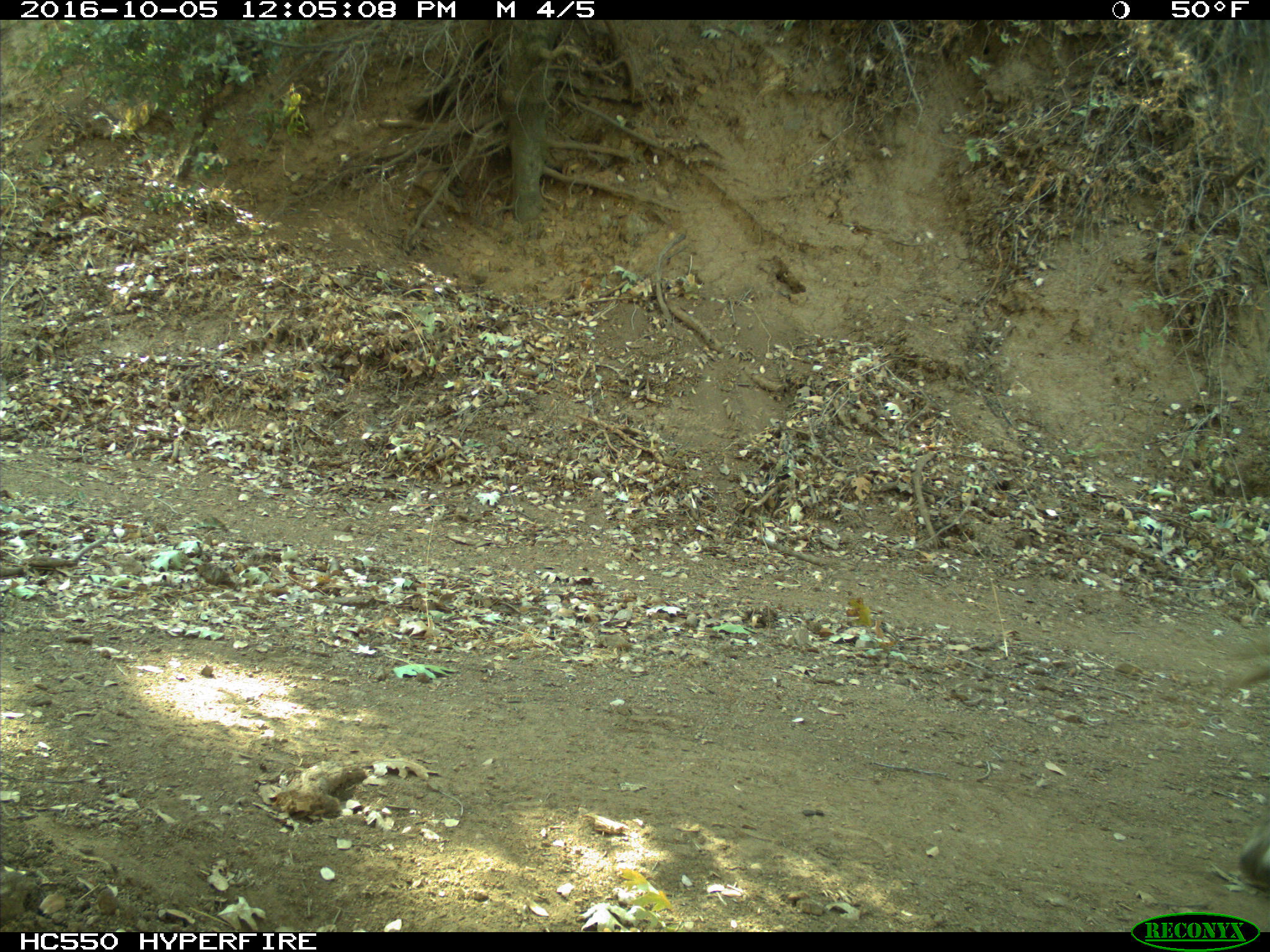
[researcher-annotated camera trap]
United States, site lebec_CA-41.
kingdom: Animalia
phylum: Chordata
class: Mammalia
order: Artiodactyla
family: Bovidae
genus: Bos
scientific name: Bos taurus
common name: domestic cow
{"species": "Bos taurus (domestic cow)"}